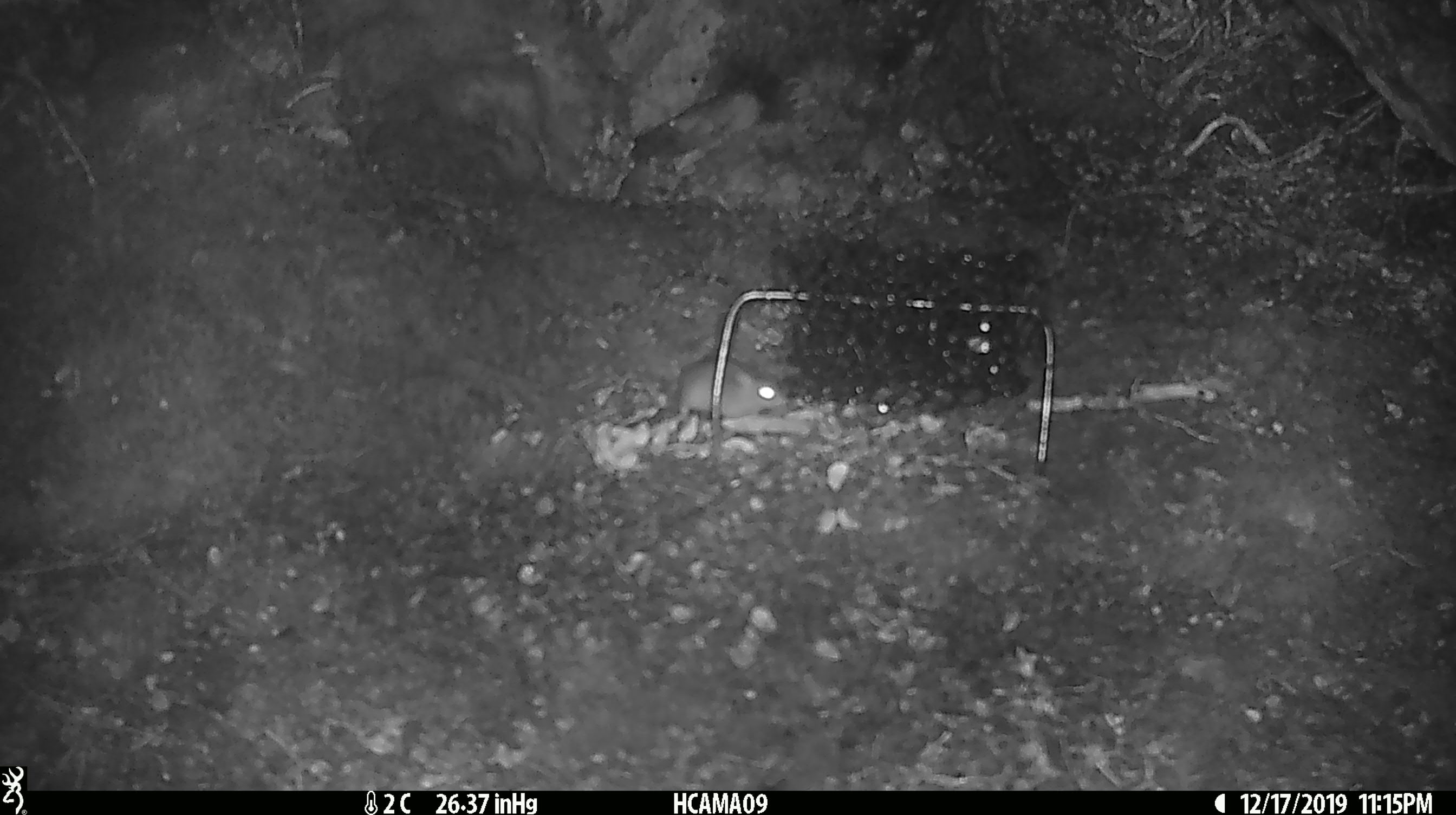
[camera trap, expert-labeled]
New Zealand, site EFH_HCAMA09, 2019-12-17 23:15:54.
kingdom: Animalia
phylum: Chordata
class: Mammalia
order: Rodentia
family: Muridae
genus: Mus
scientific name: Mus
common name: mouse